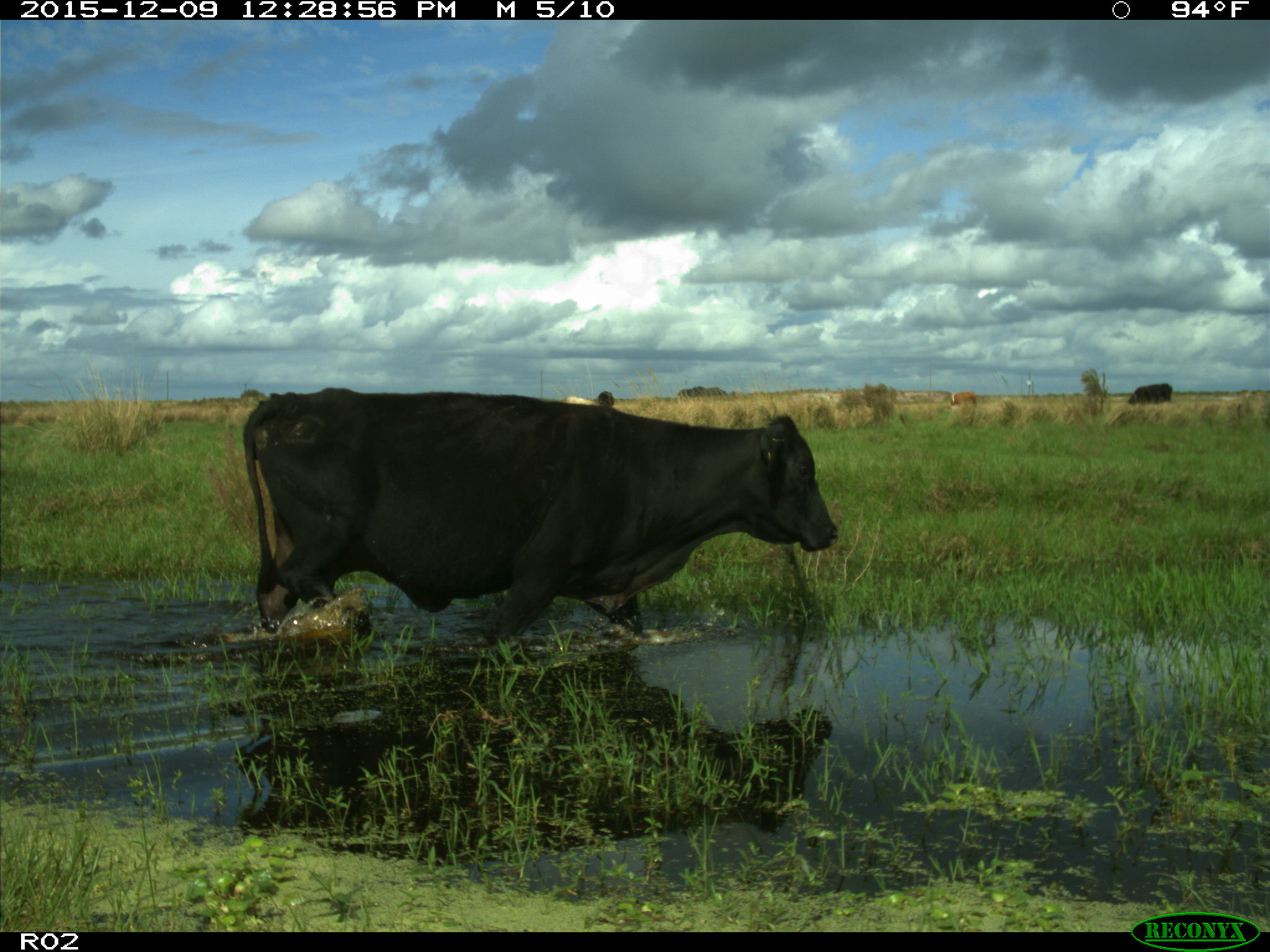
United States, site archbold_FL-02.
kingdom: Animalia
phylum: Chordata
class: Mammalia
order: Artiodactyla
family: Bovidae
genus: Bos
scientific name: Bos taurus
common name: domestic cow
Bos taurus (domestic cow).